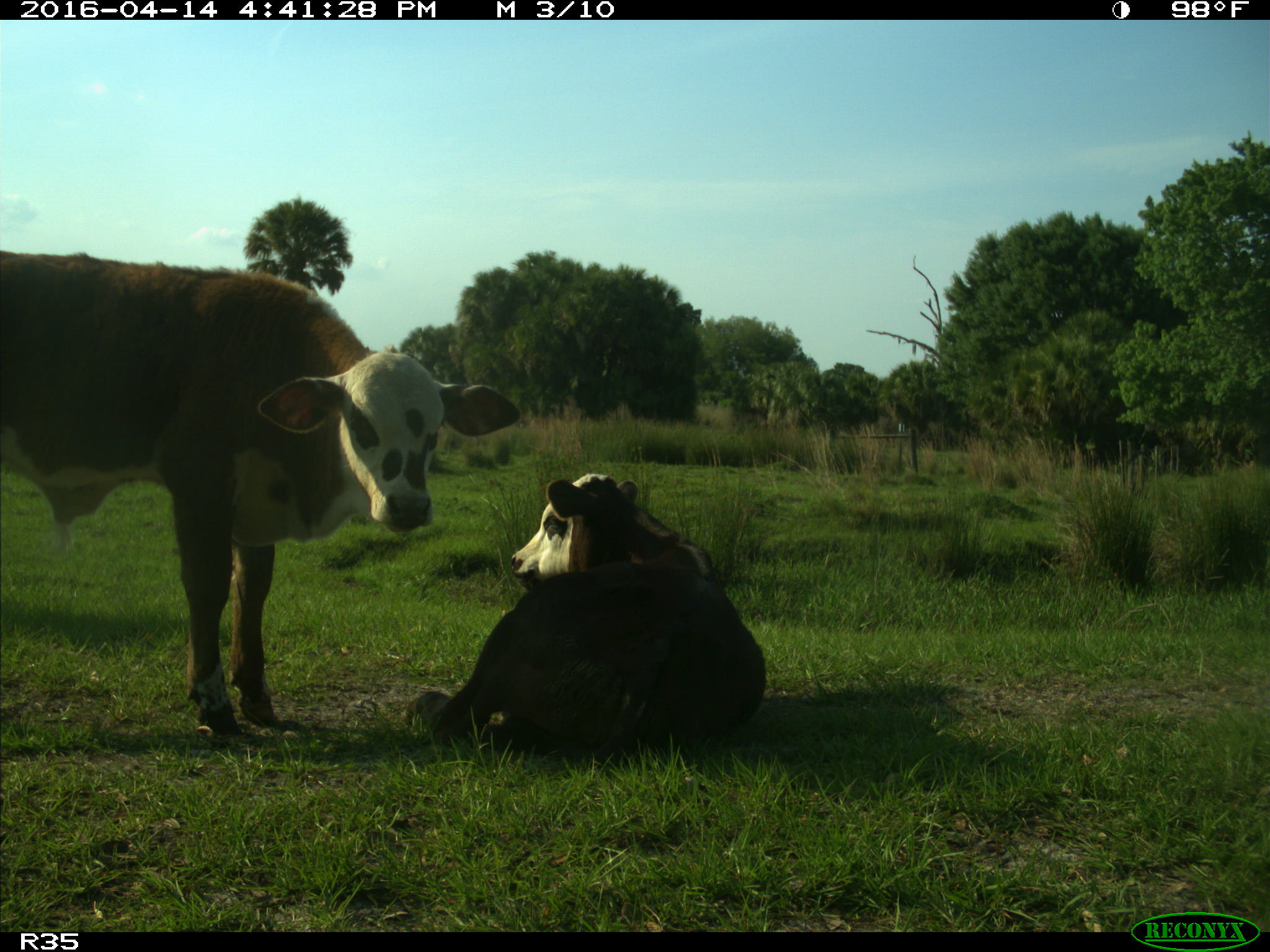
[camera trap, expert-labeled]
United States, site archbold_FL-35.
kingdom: Animalia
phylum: Chordata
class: Mammalia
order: Artiodactyla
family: Bovidae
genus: Bos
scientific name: Bos taurus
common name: domestic cow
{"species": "Bos taurus (domestic cow)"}